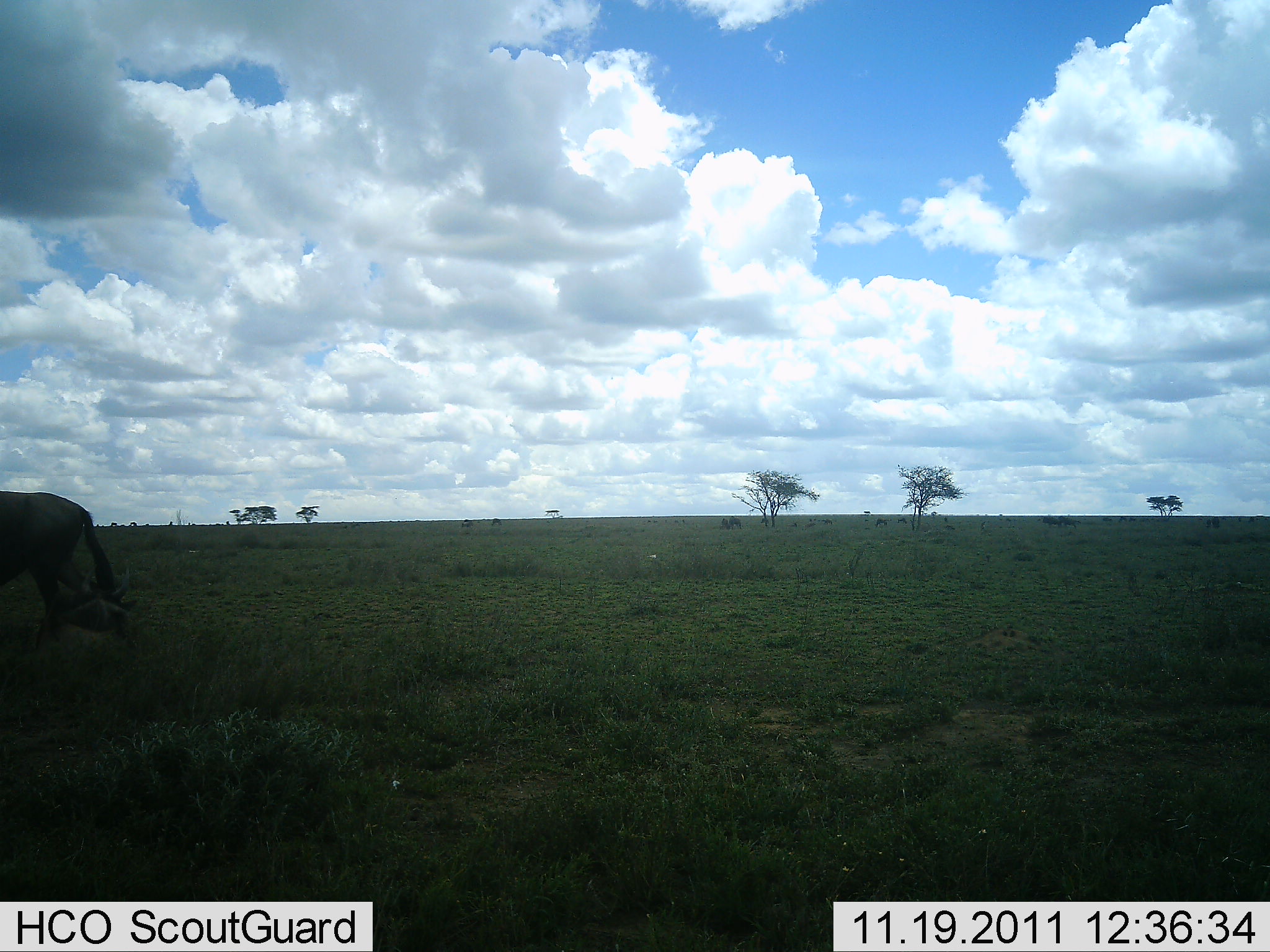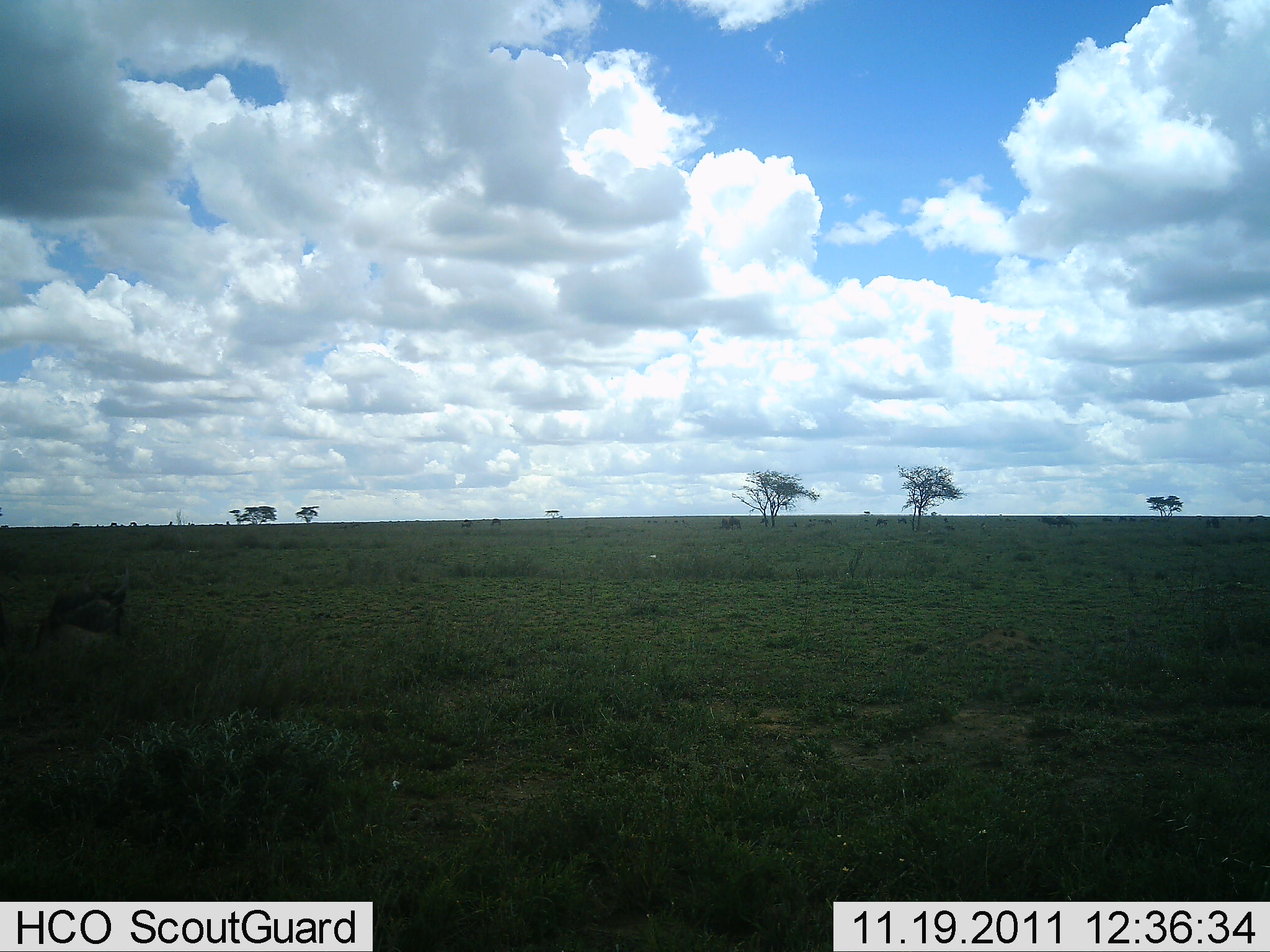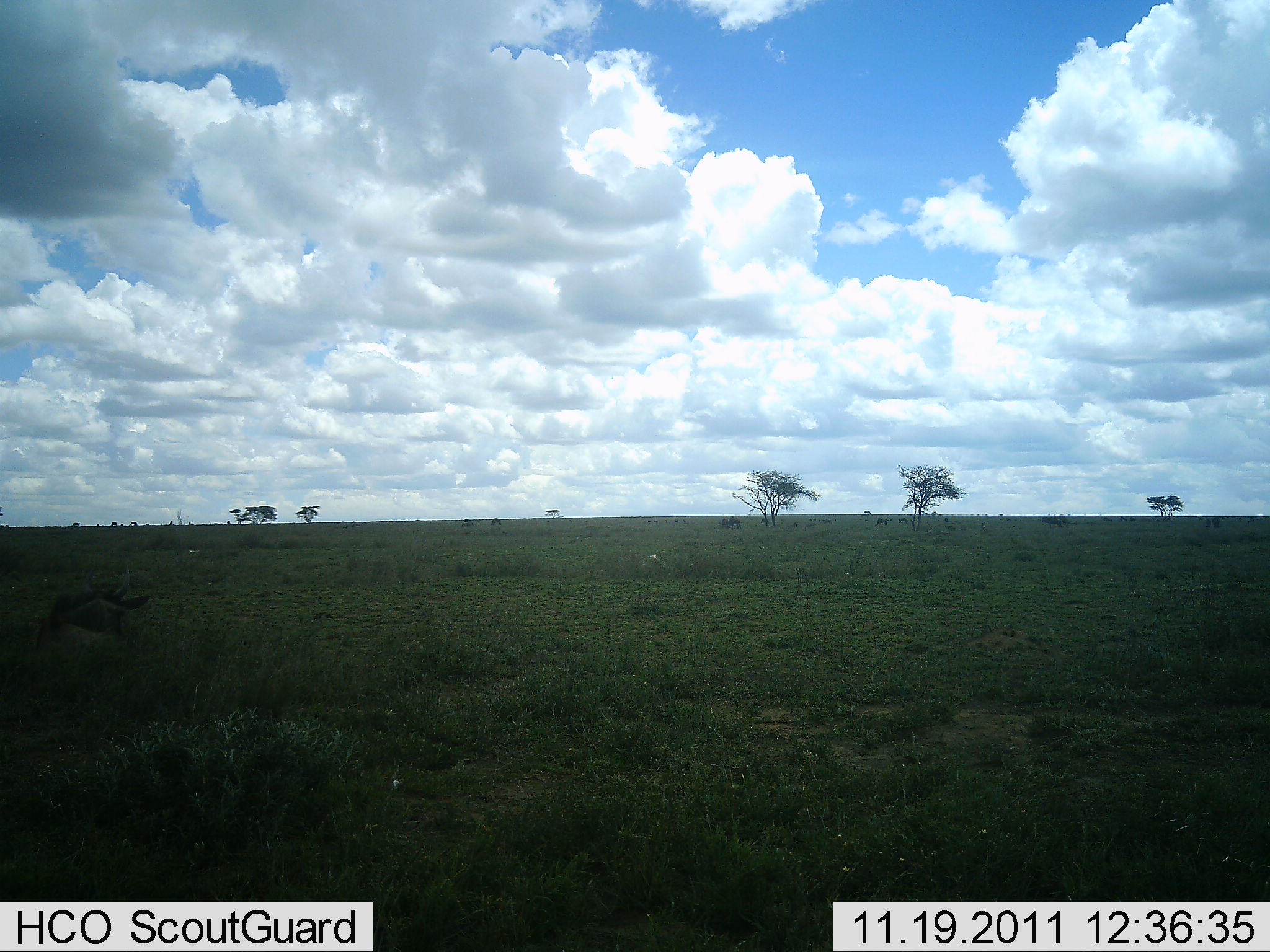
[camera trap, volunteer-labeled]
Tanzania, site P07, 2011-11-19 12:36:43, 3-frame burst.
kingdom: Animalia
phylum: Chordata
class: Mammalia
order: Artiodactyla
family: Bovidae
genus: Connochaetes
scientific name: Connochaetes taurinus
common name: blue wildebeest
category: wildebeest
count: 2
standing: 17%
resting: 75%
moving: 75%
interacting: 0%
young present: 25%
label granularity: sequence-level